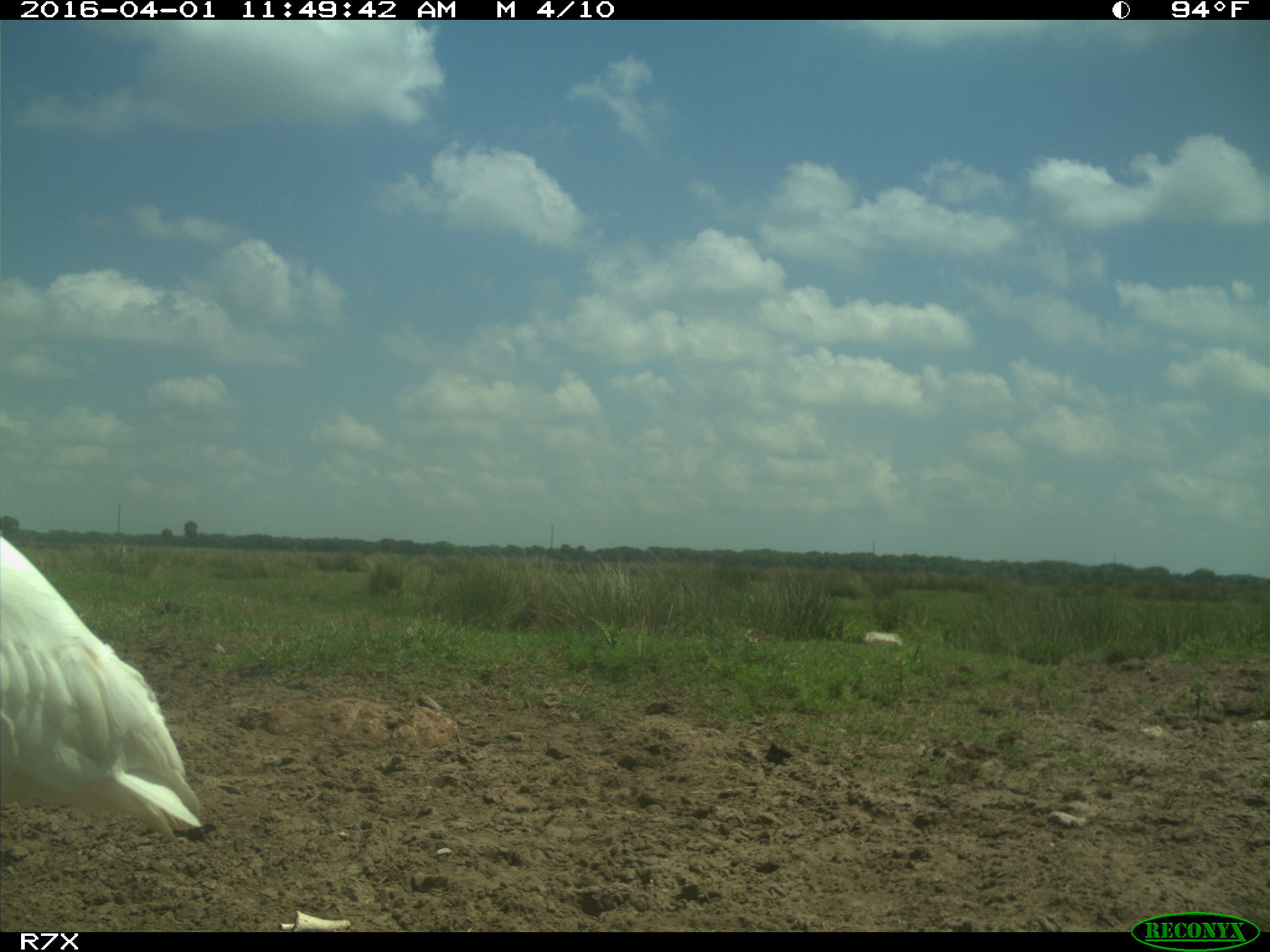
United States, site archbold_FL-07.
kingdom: Animalia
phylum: Chordata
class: Aves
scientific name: Aves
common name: birds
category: unidentified bird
Unidentified bird (birds) (Aves).